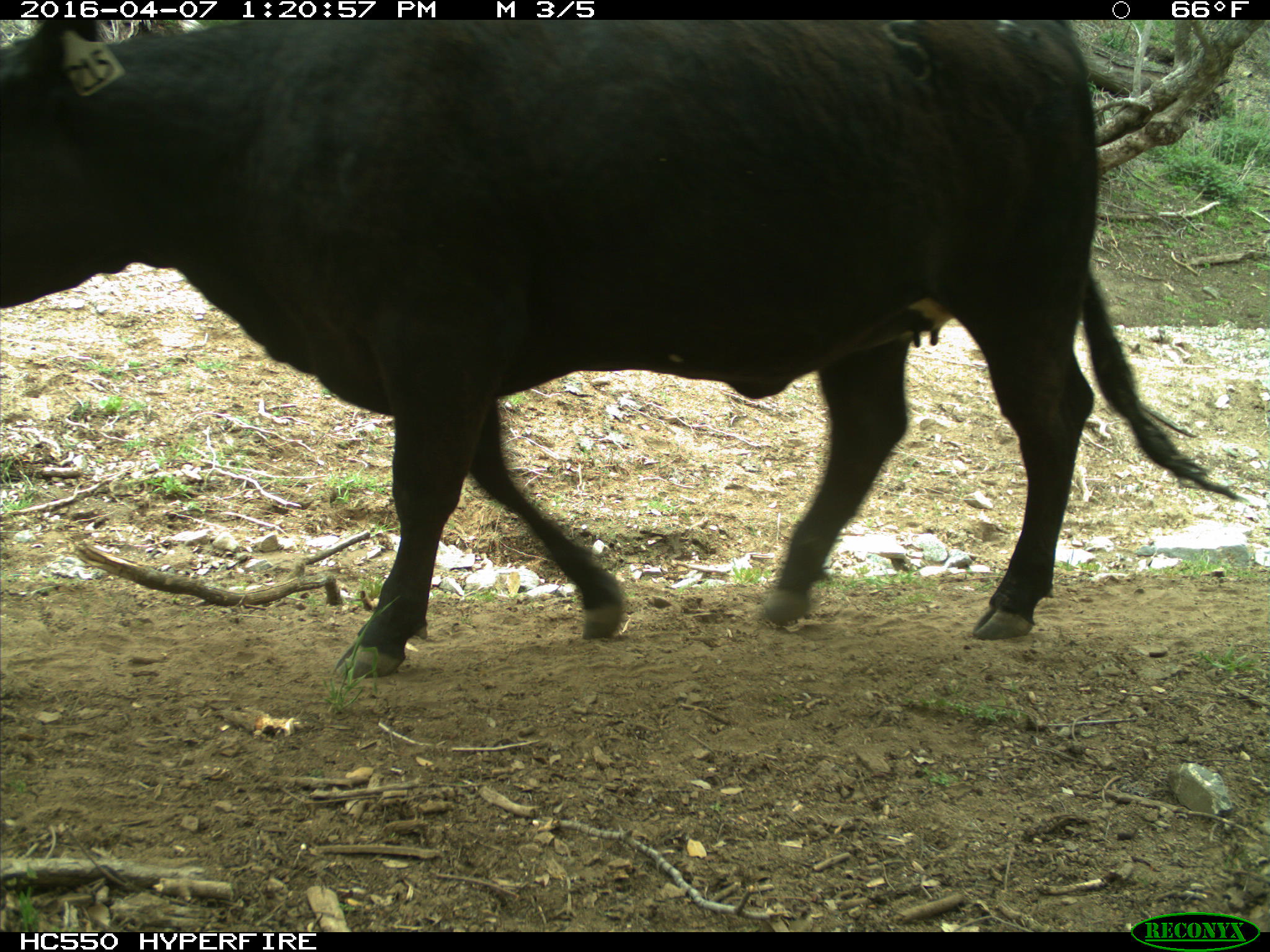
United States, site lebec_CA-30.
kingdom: Animalia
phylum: Chordata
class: Mammalia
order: Artiodactyla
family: Bovidae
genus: Bos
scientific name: Bos taurus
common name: domestic cow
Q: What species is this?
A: Bos taurus (domestic cow).